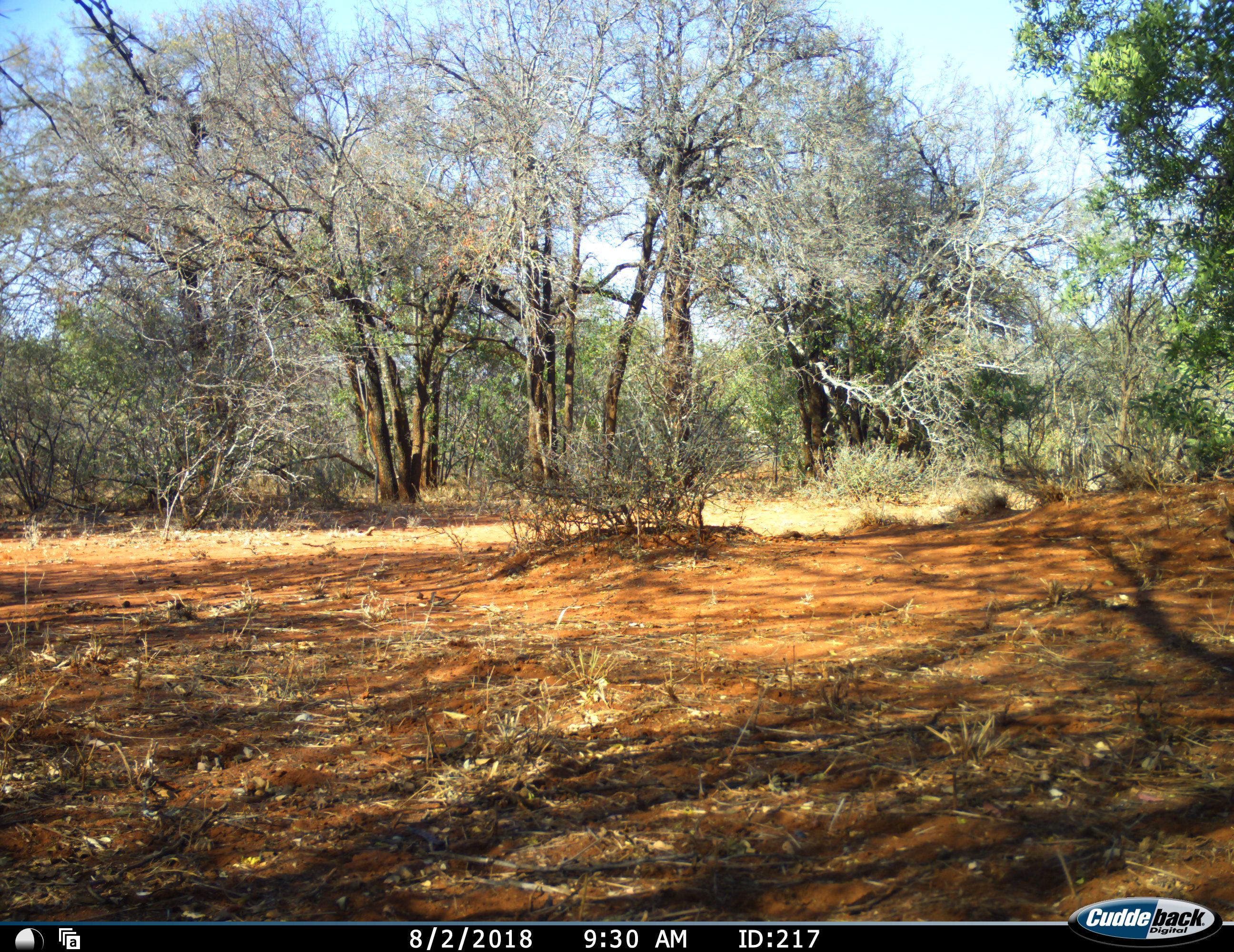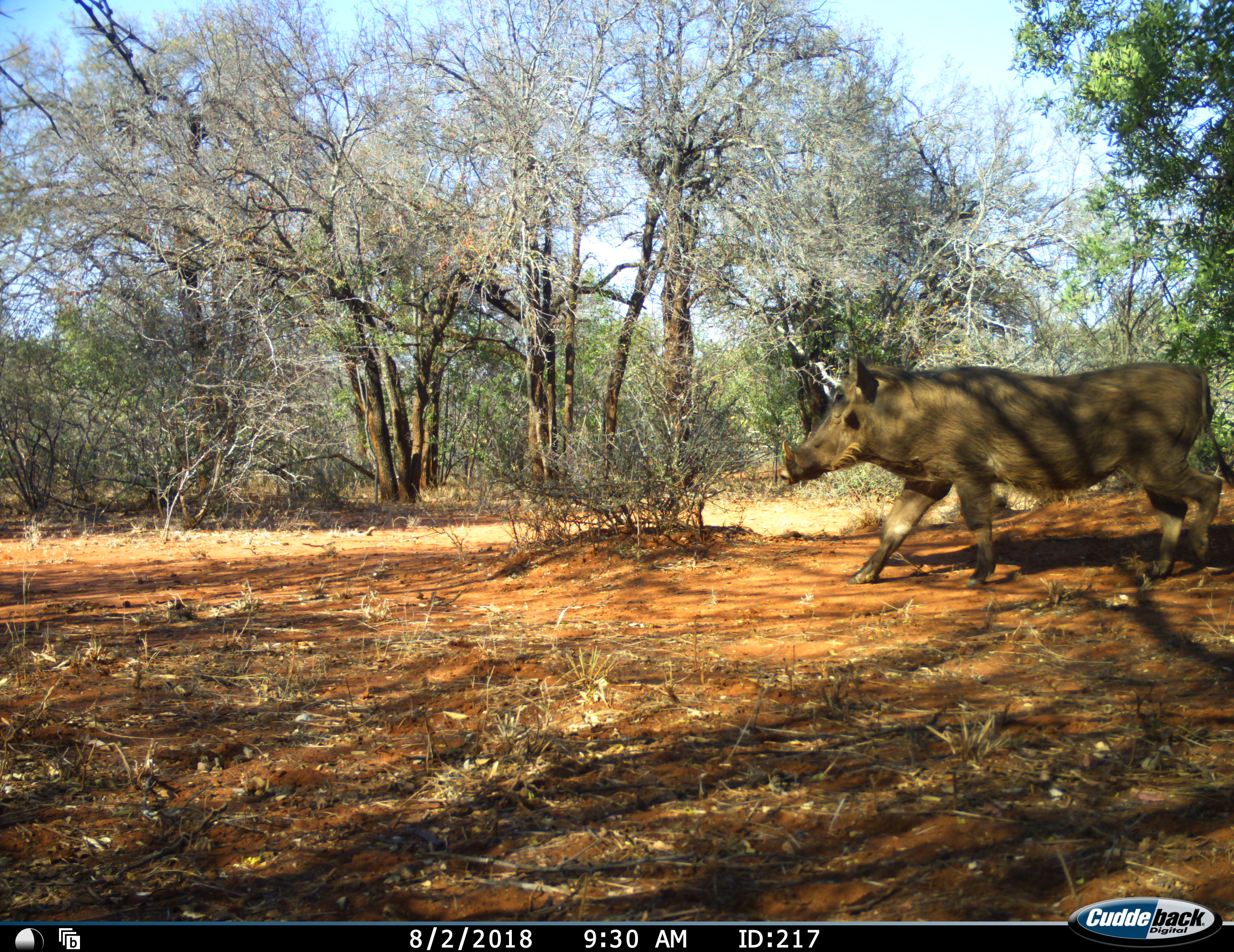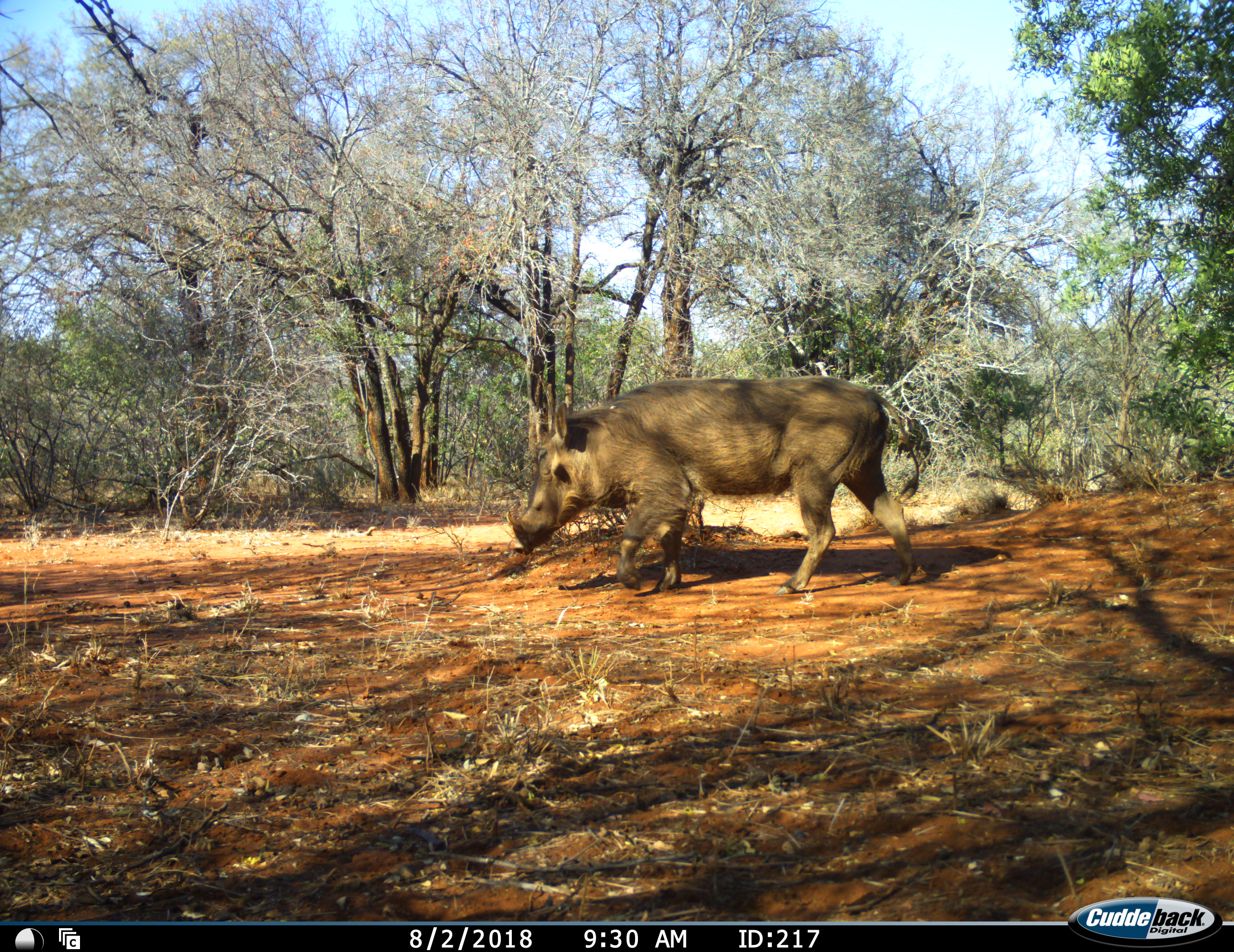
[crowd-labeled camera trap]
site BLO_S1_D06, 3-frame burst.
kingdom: Animalia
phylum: Chordata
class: Mammalia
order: Artiodactyla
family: Suidae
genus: Phacochoerus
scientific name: Phacochoerus africanus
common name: warthog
Warthog (Phacochoerus africanus), count 1. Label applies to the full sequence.